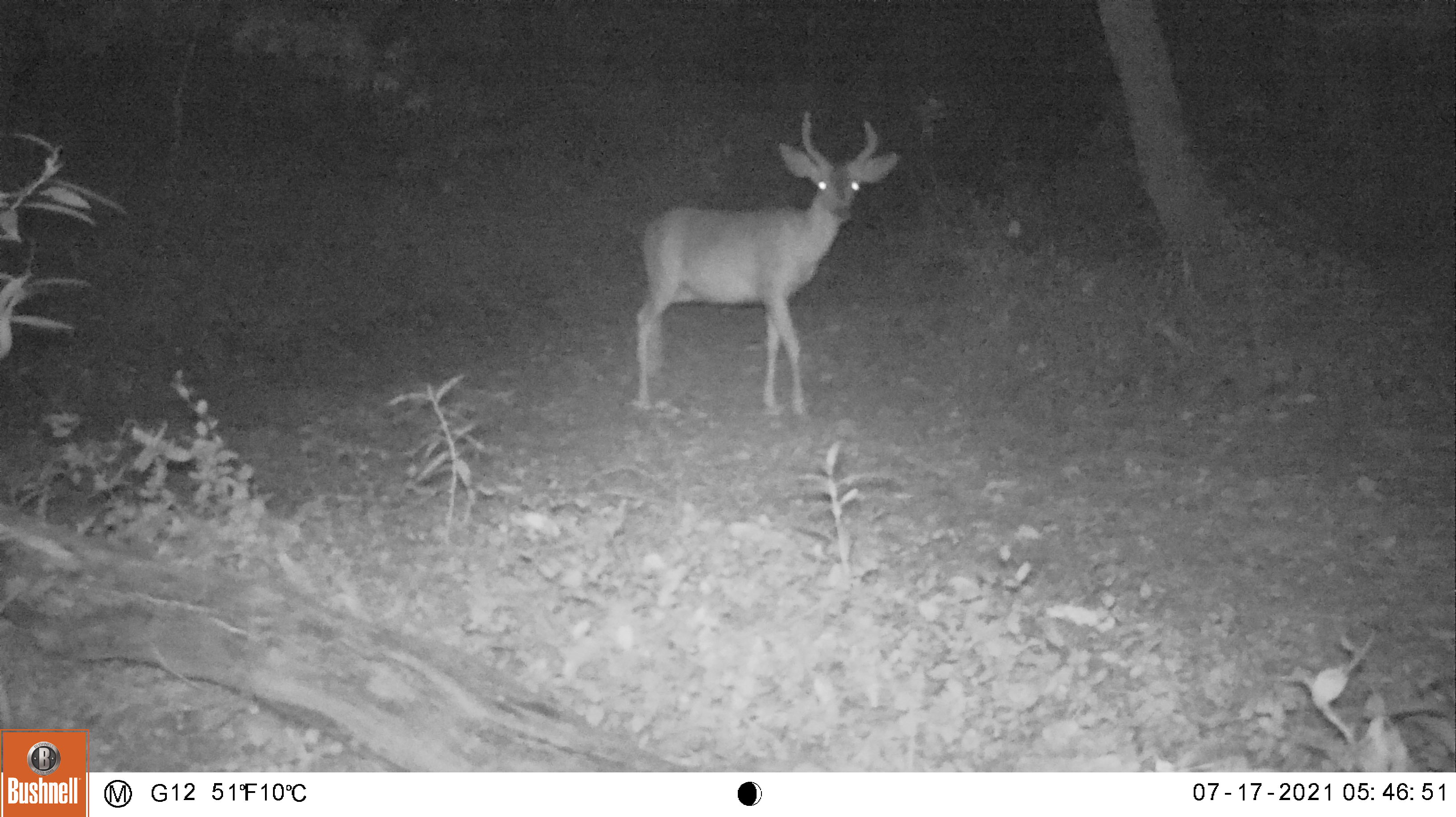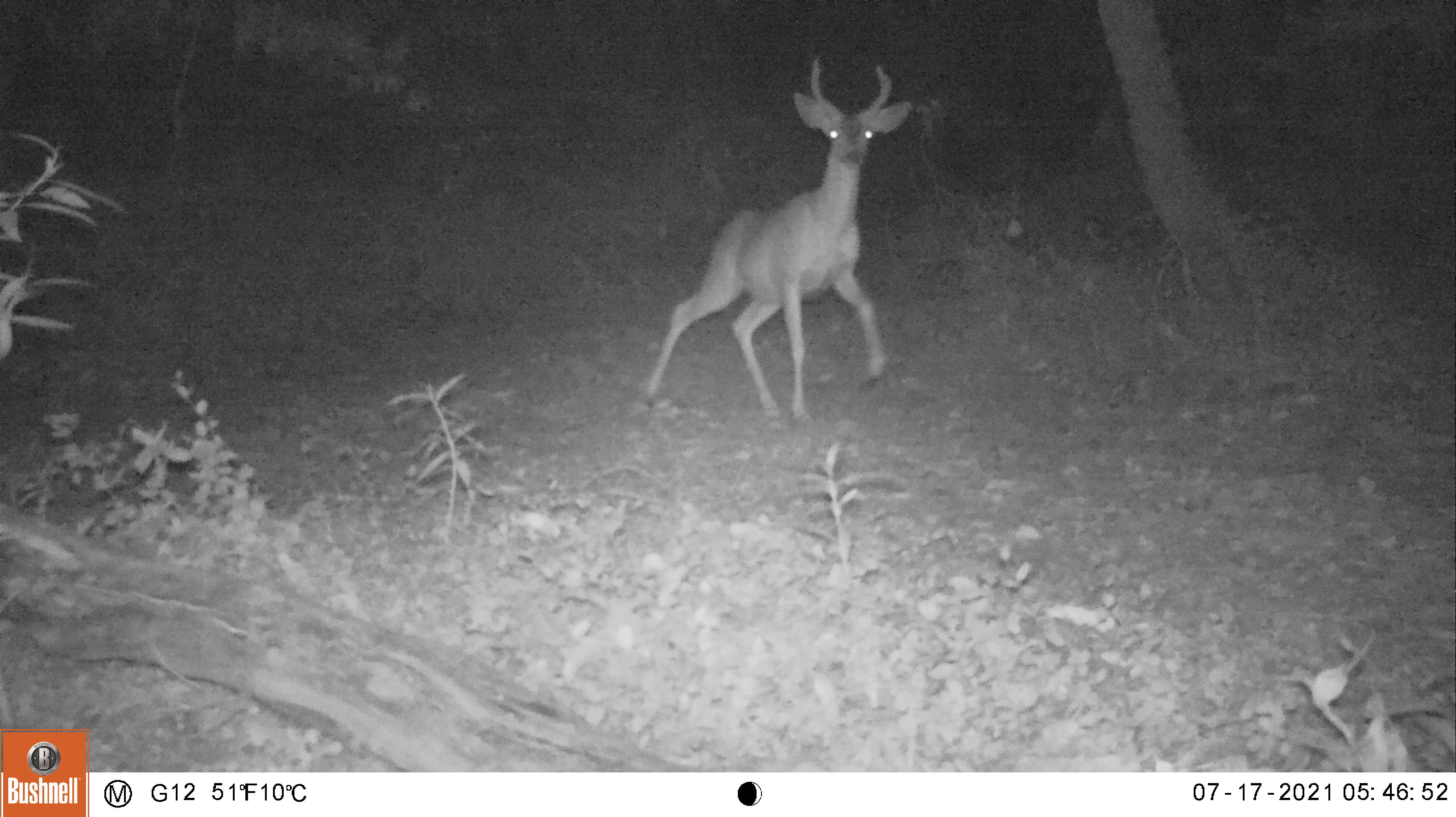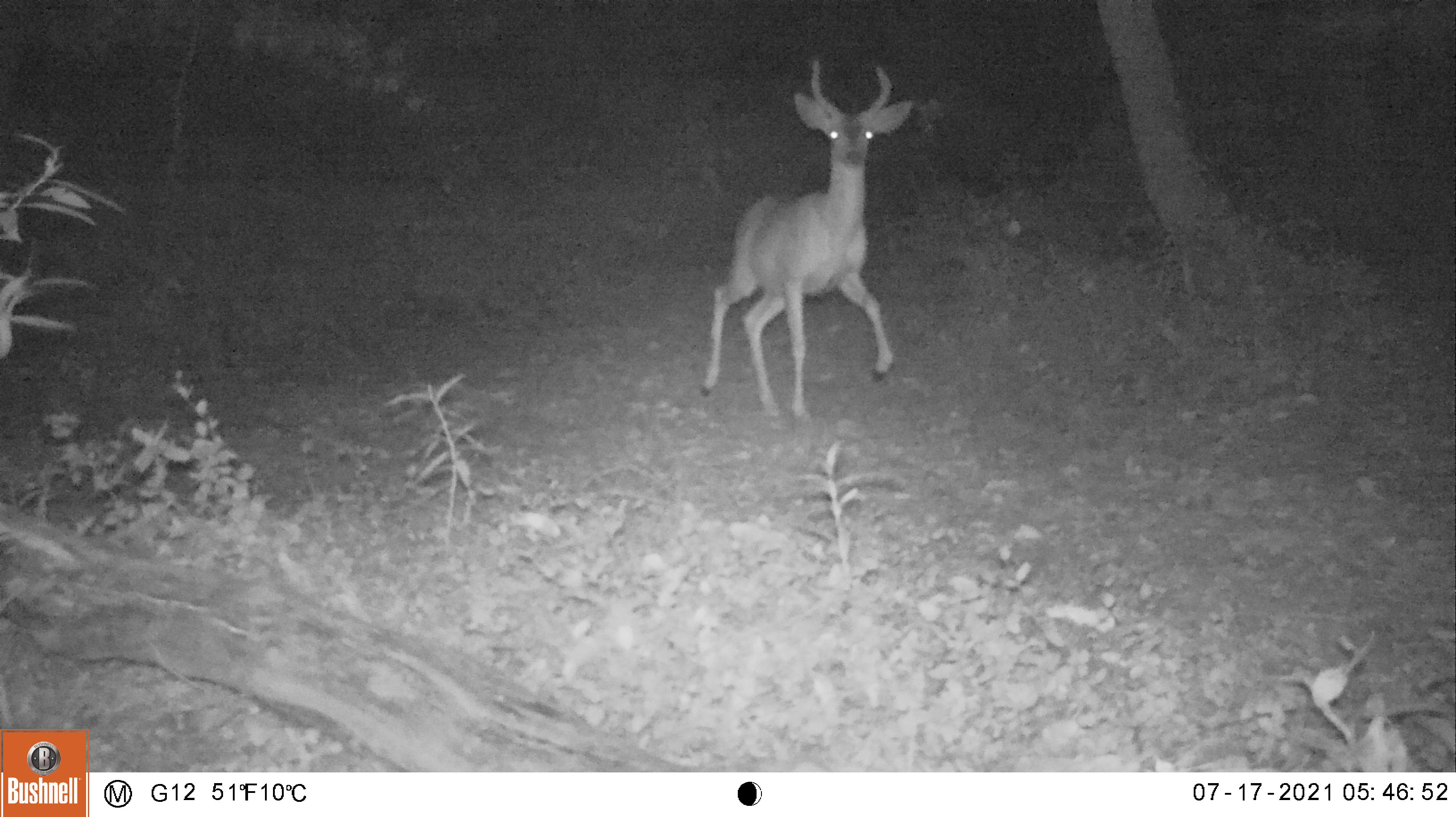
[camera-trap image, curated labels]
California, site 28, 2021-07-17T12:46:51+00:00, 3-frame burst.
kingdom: Animalia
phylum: Chordata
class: Mammalia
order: Artiodactyla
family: Cervidae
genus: Odocoileus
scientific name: Odocoileus hemionus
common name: mule deer